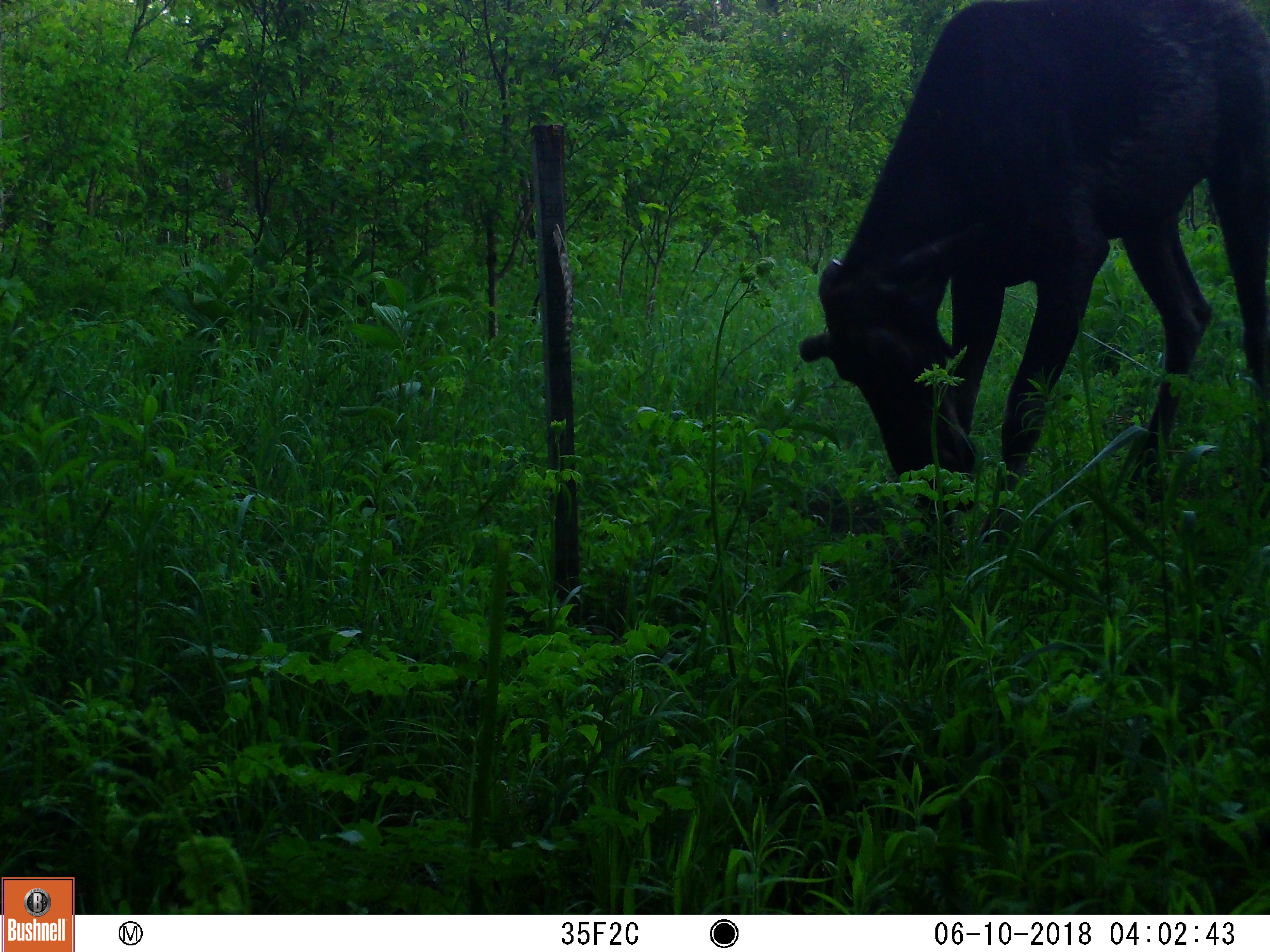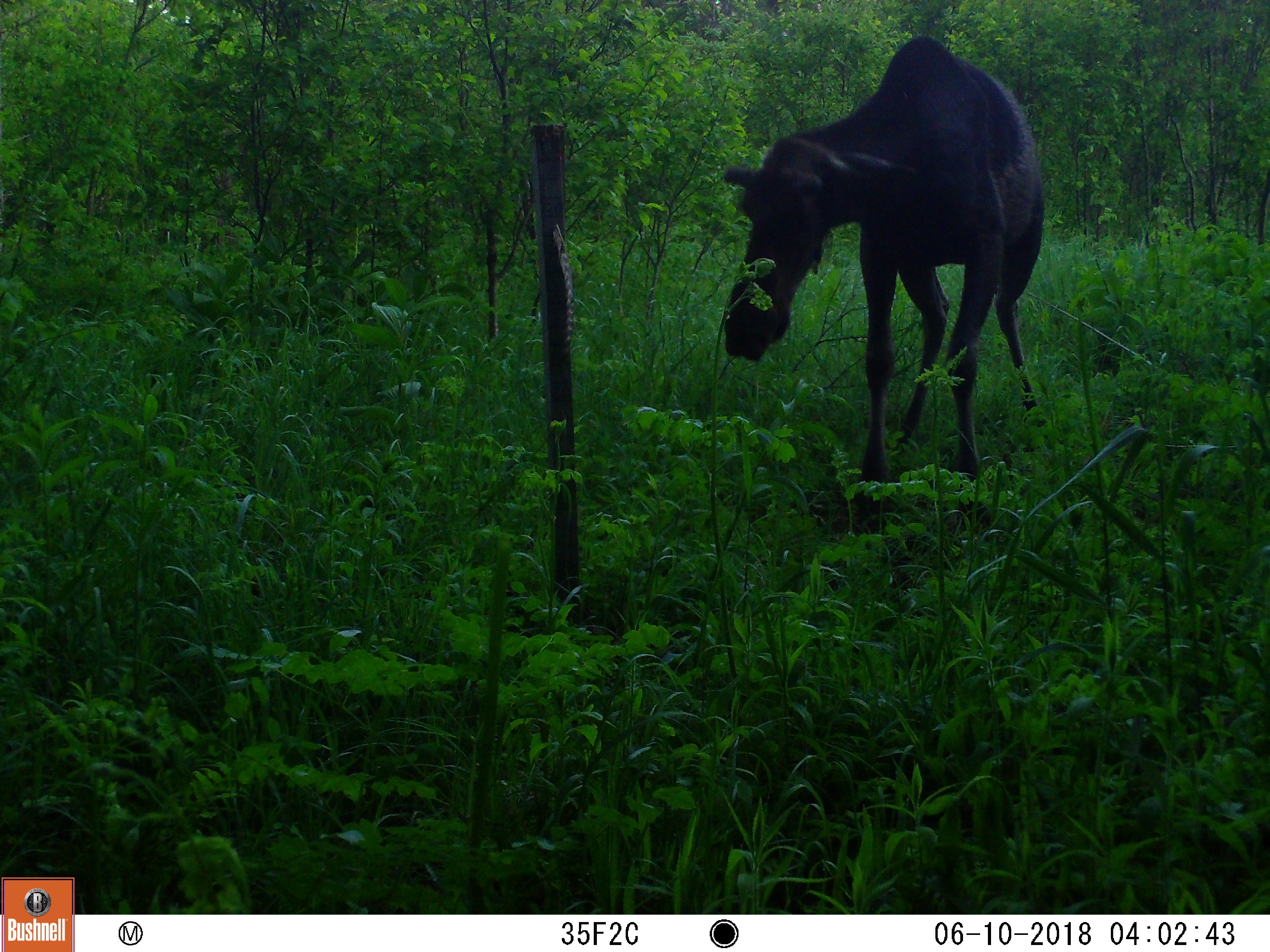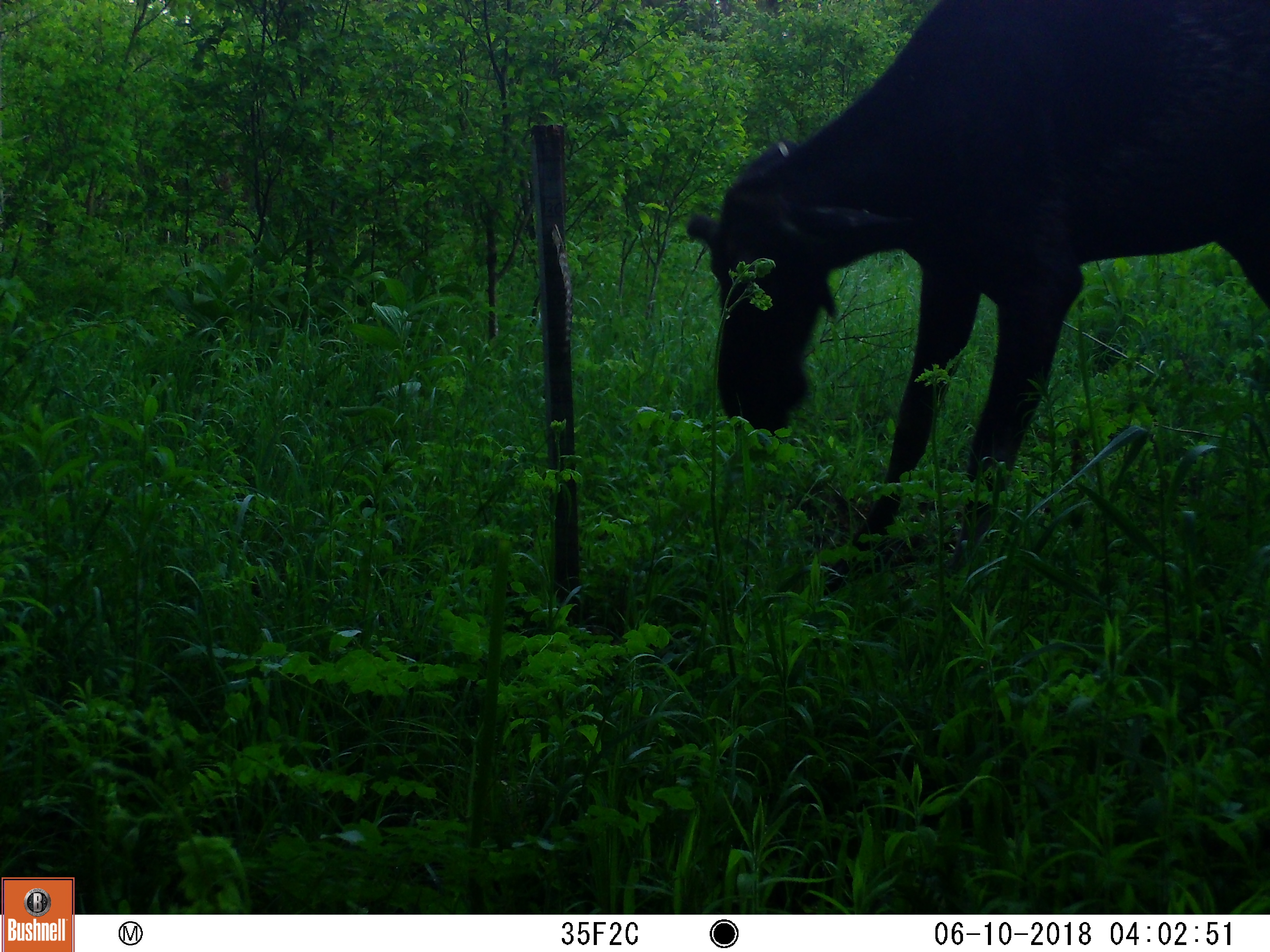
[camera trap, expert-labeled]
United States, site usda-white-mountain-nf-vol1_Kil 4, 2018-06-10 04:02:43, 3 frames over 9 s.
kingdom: Animalia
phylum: Chordata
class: Mammalia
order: Artiodactyla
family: Cervidae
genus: Alces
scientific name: Alces alces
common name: moose